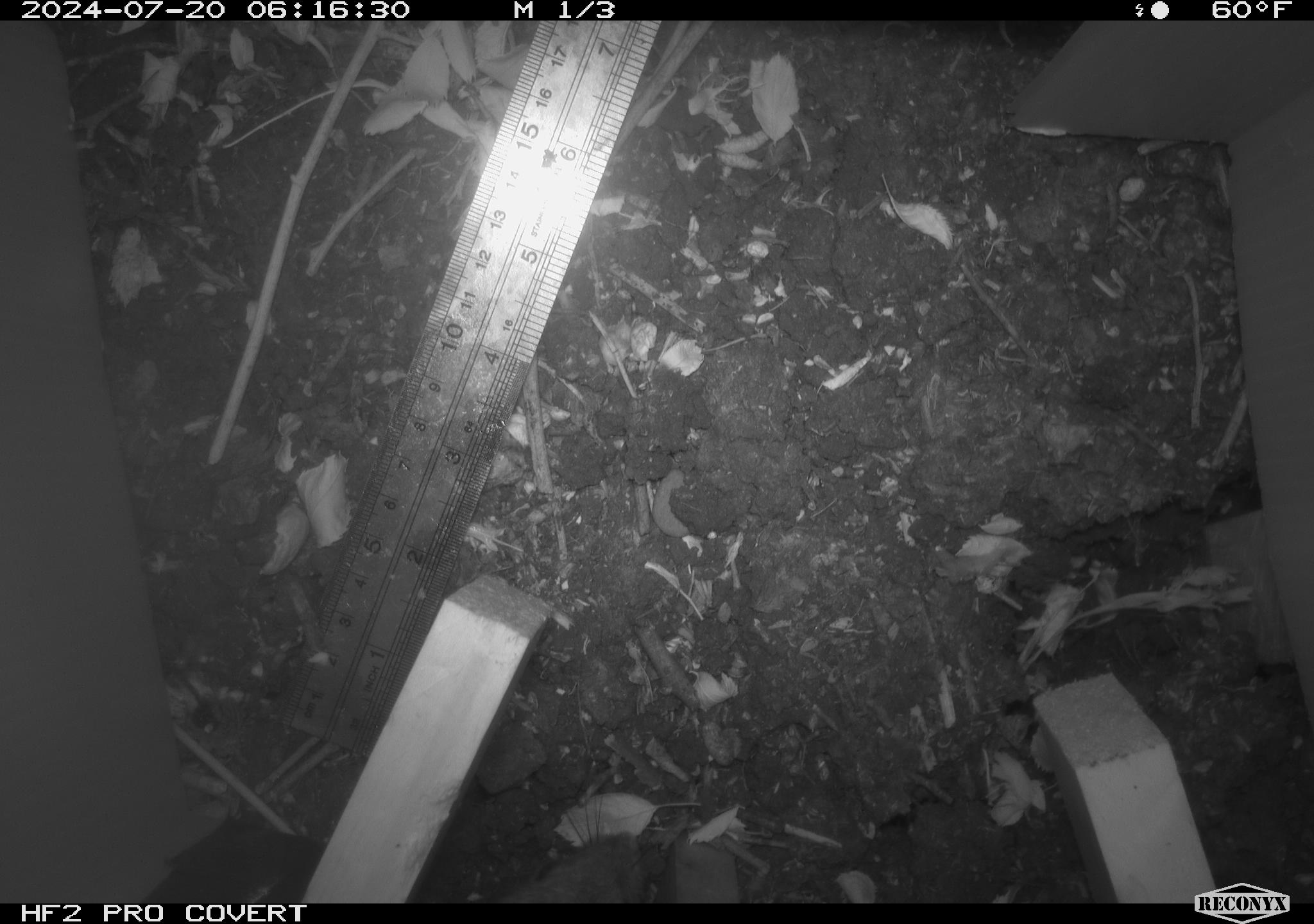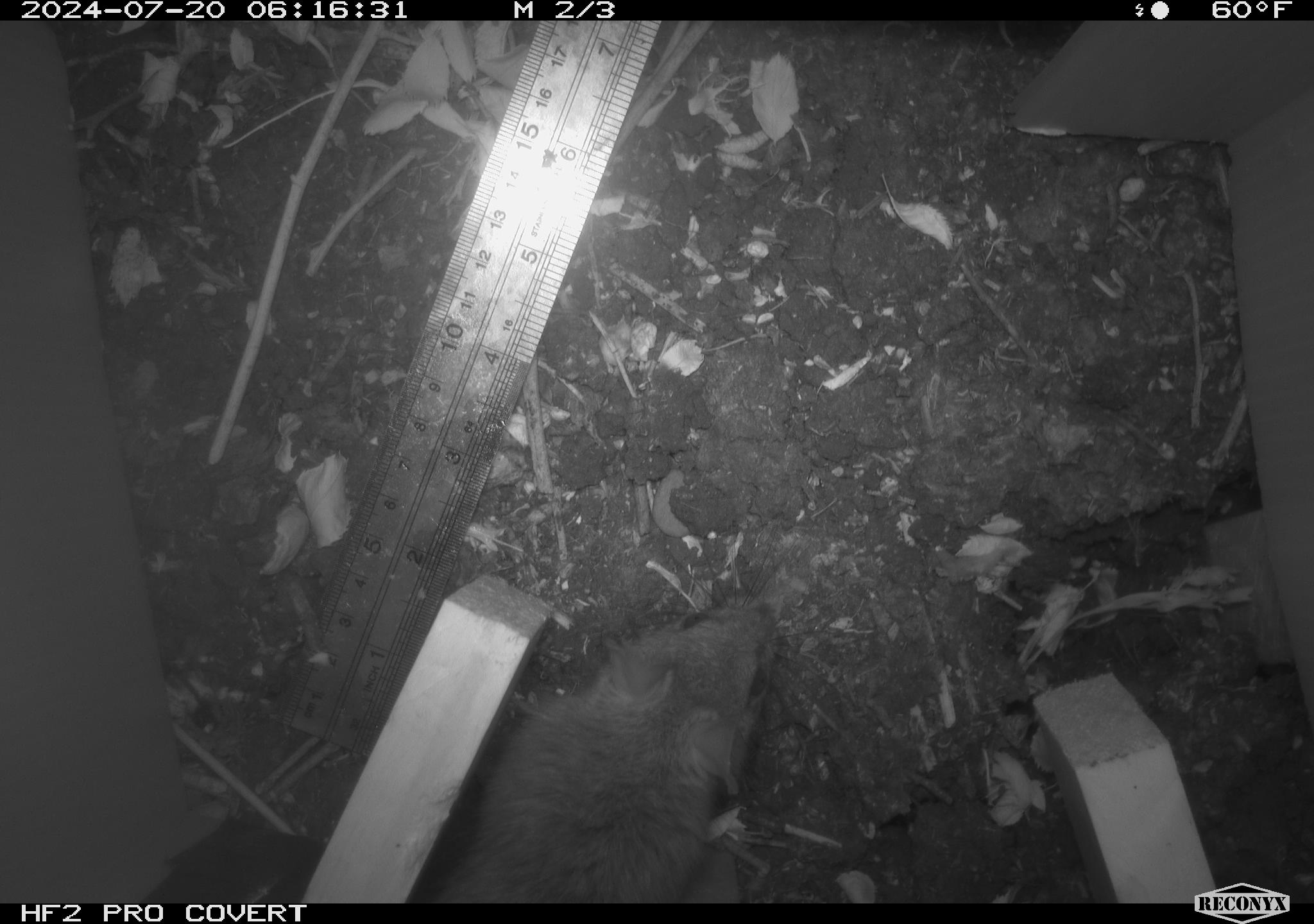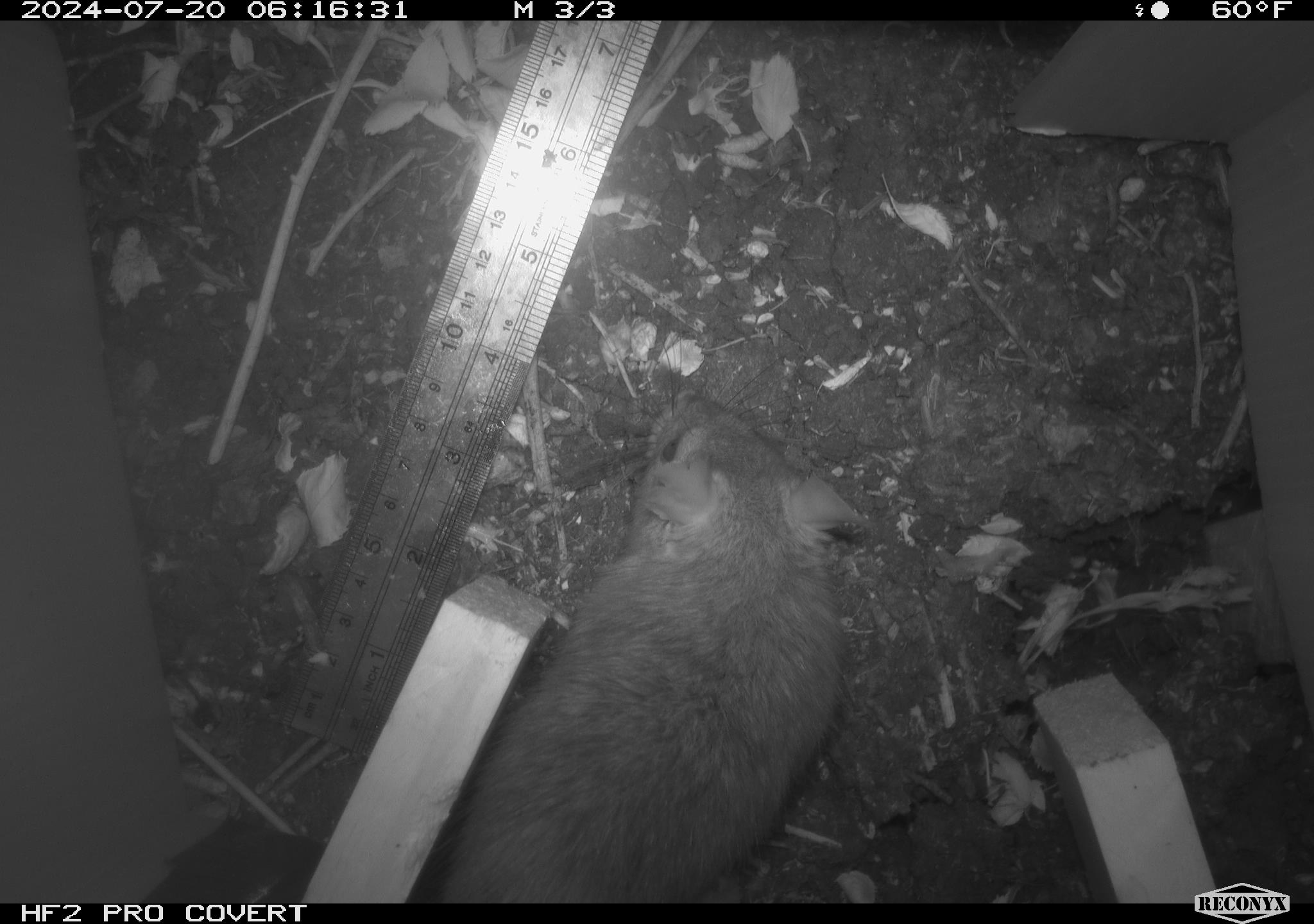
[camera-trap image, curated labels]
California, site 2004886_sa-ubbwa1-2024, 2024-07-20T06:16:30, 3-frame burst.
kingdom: Animalia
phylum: Chordata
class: Mammalia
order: Rodentia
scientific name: Rodentia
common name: woodrat or rat or mouse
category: woodrat or rat or mouse species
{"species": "woodrat or rat or mouse species (woodrat or rat or mouse) (Rodentia)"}